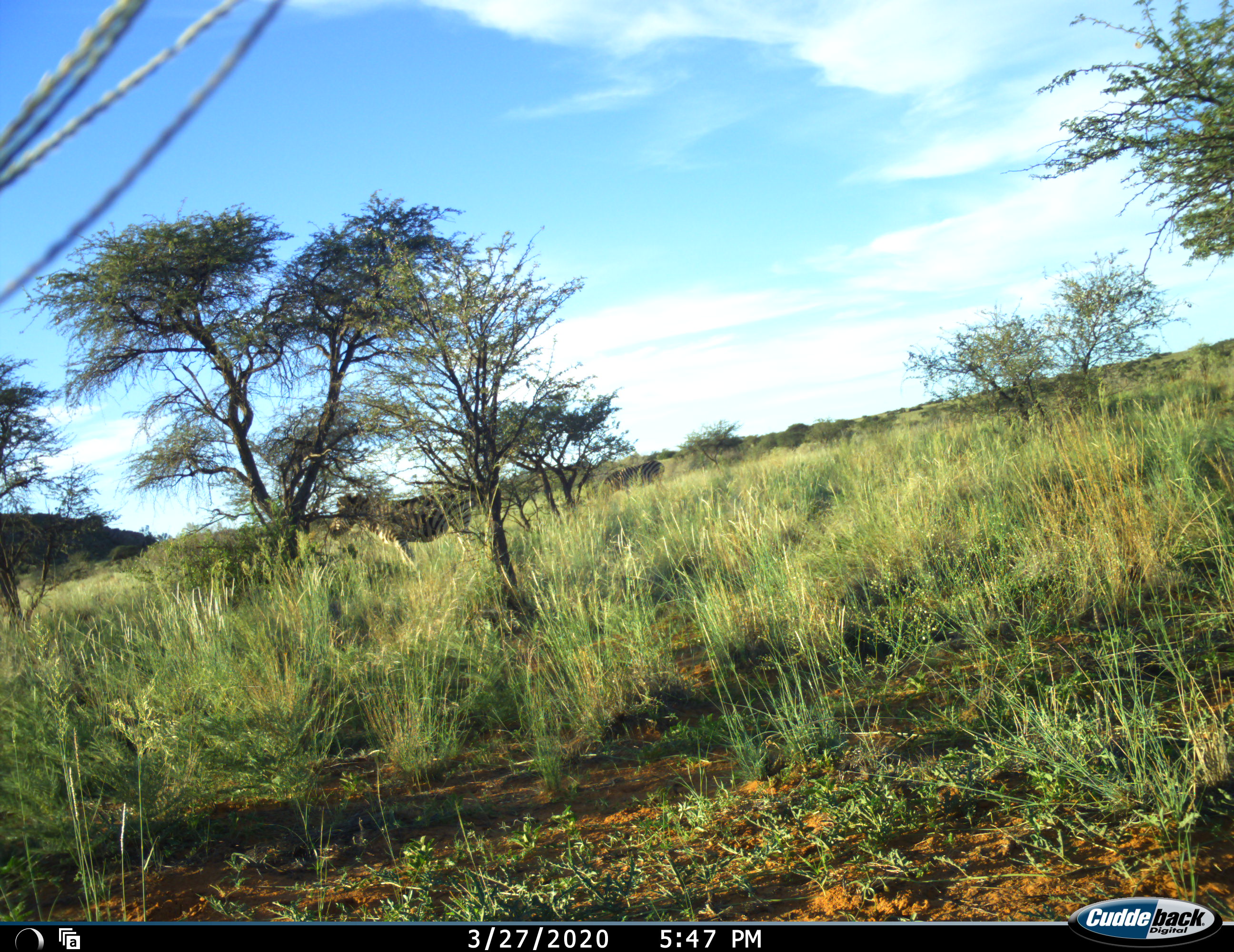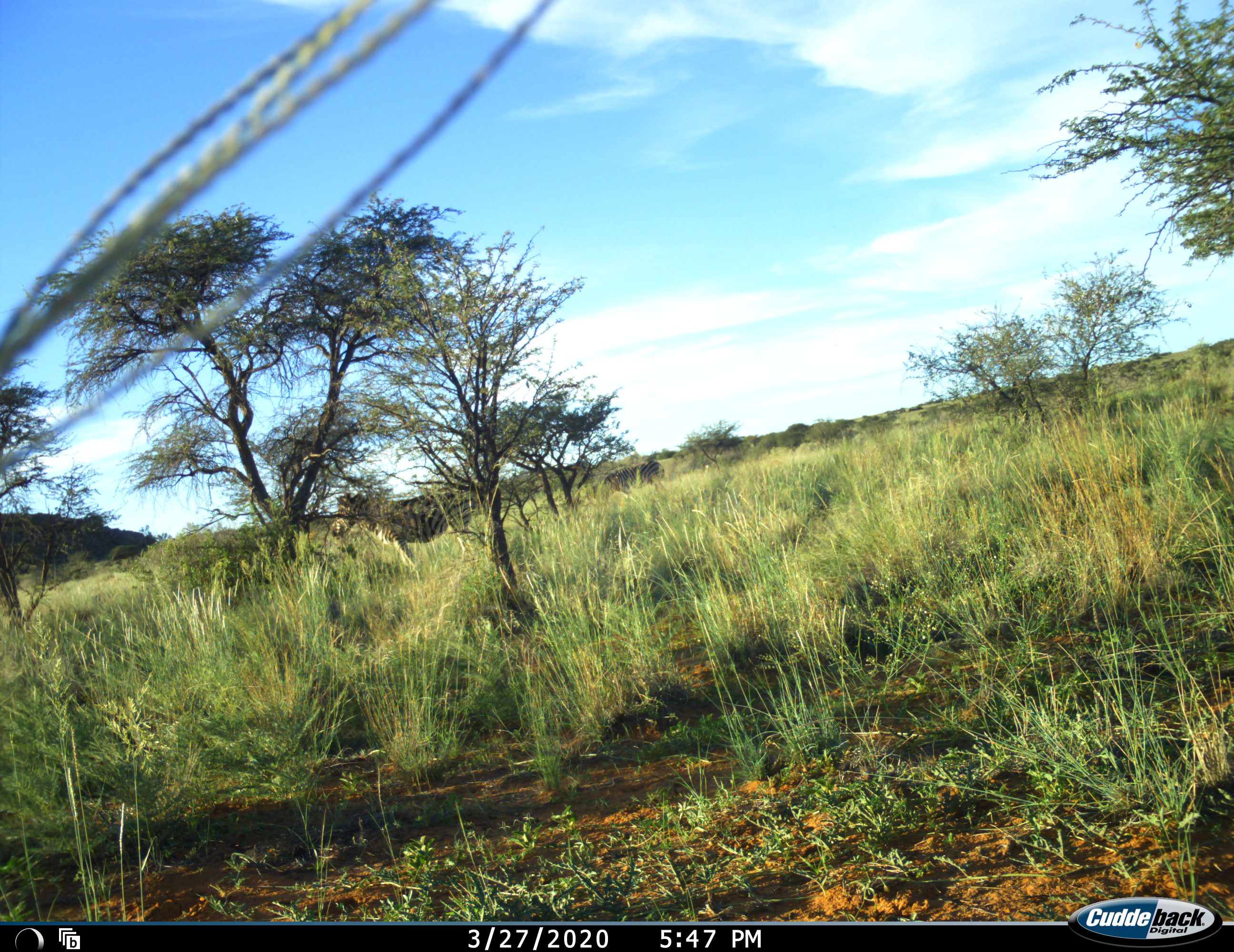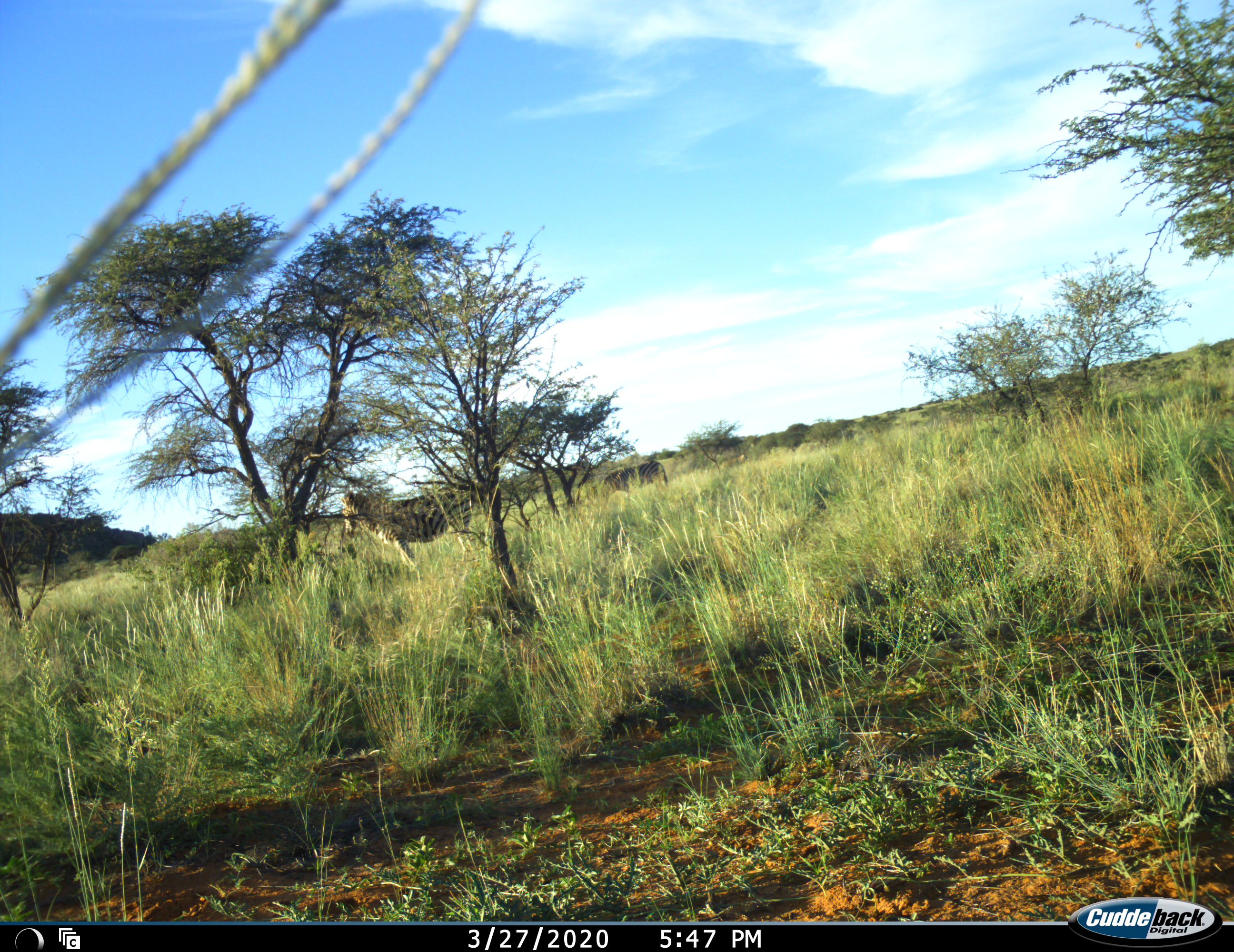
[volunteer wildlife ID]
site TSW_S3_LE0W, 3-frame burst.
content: unidentified animal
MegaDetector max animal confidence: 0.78